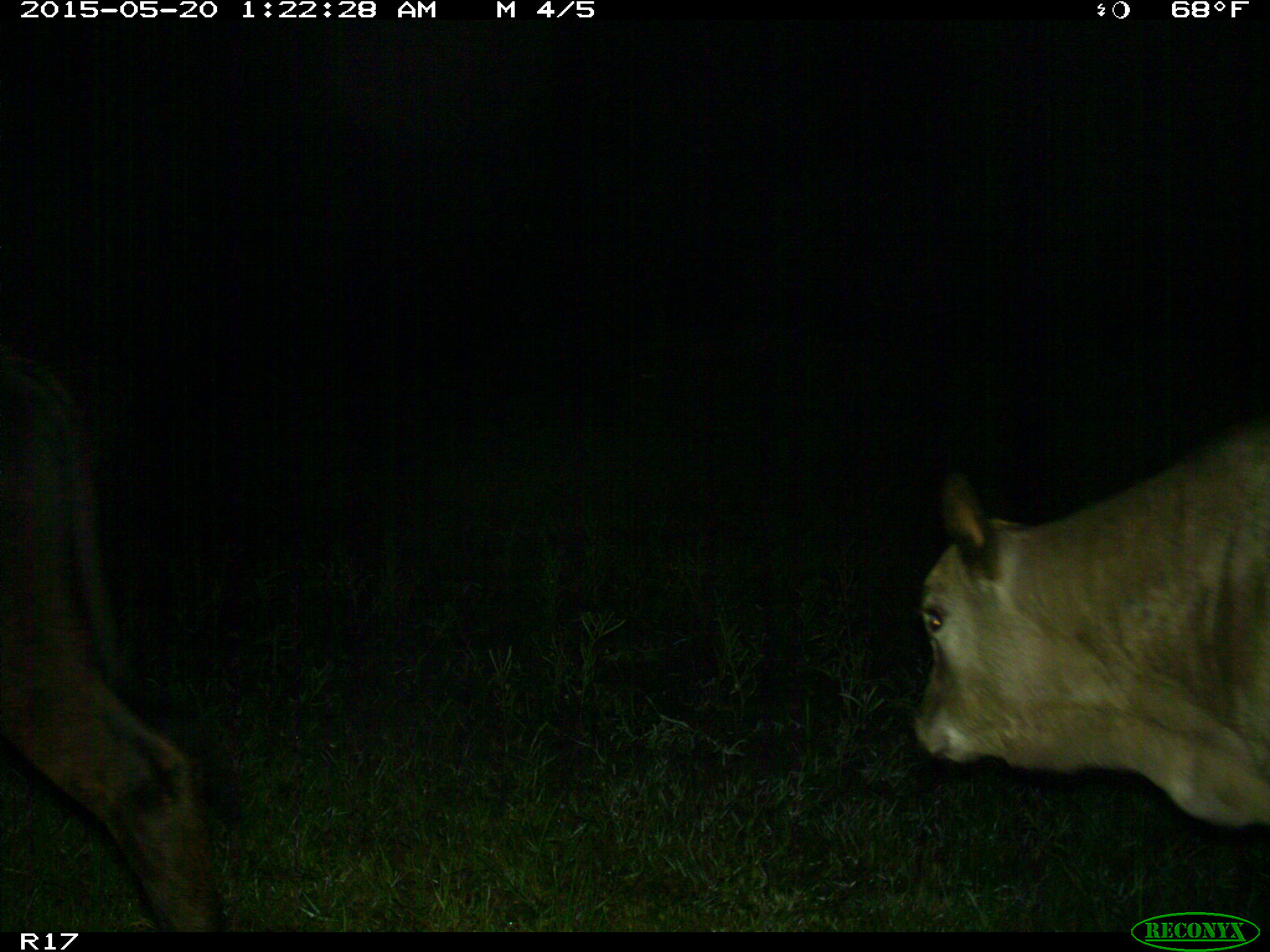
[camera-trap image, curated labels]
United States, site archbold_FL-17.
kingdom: Animalia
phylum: Chordata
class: Mammalia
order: Artiodactyla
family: Bovidae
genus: Bos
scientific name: Bos taurus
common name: domestic cow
Bos taurus (domestic cow).